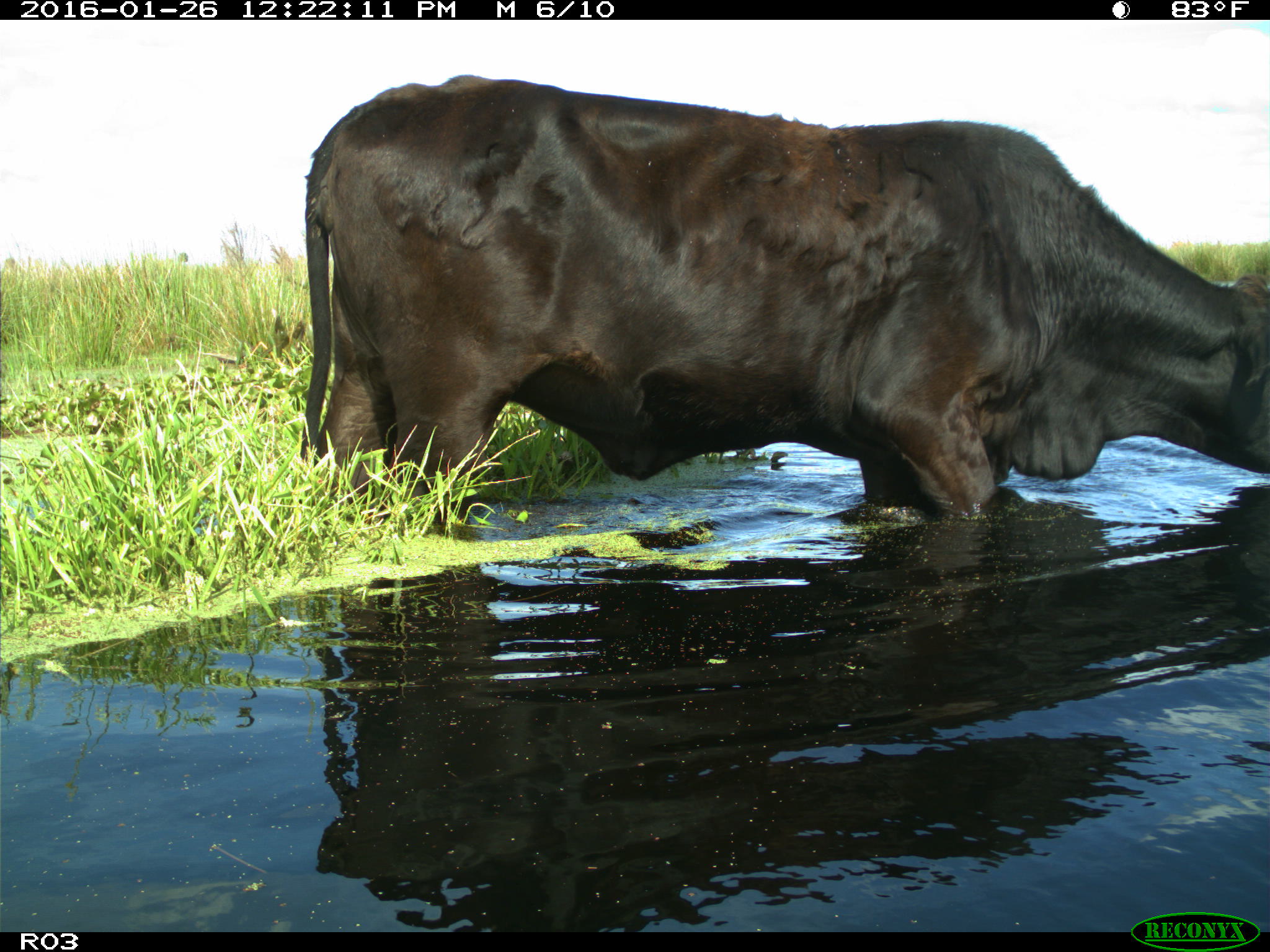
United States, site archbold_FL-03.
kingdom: Animalia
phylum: Chordata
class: Mammalia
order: Artiodactyla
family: Bovidae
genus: Bos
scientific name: Bos taurus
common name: domestic cow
Bos taurus (domestic cow).